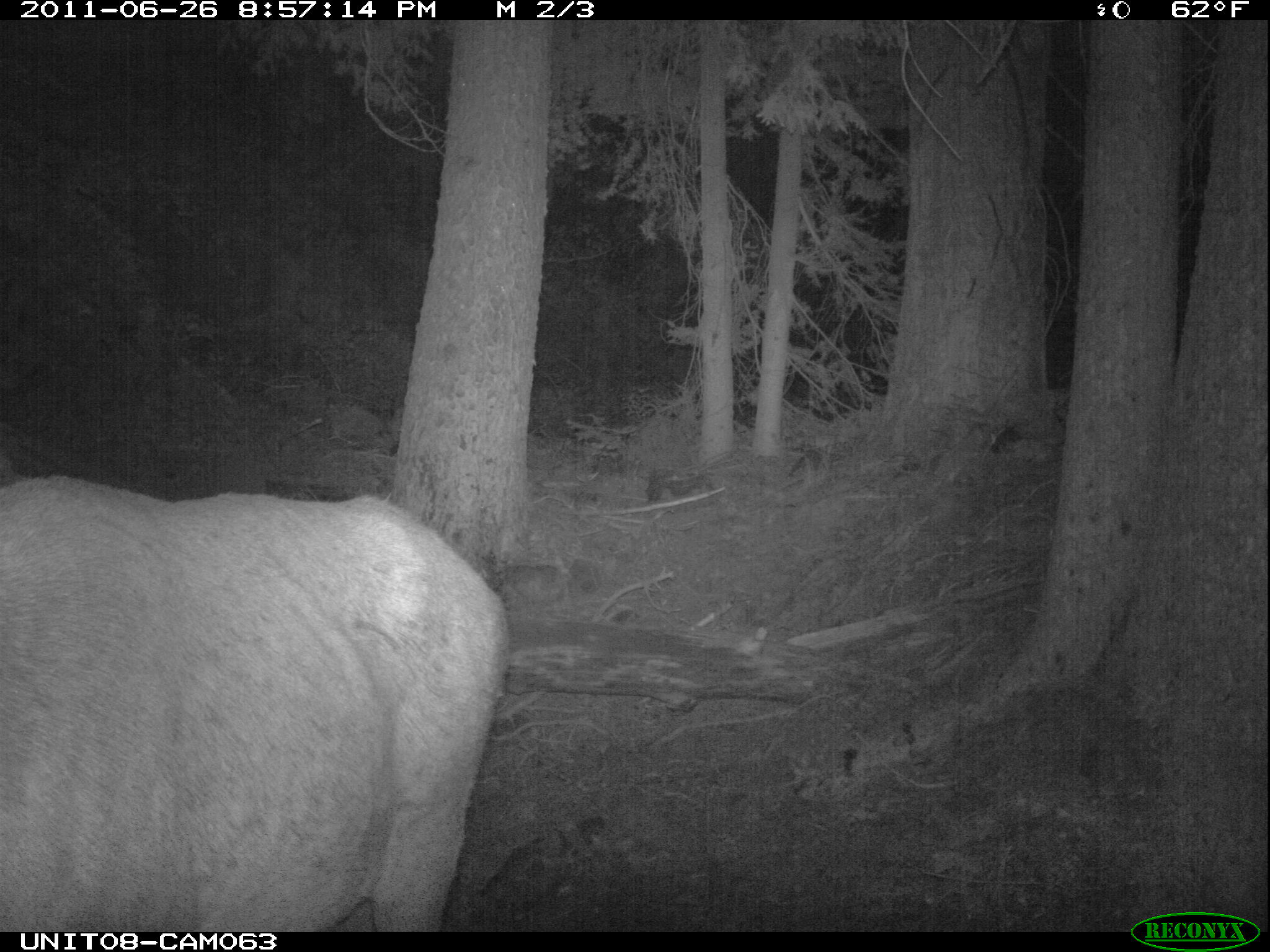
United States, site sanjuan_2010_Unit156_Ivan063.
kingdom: Animalia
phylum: Chordata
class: Mammalia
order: Artiodactyla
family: Cervidae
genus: Cervus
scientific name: Cervus elaphus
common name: red deer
Cervus elaphus (red deer).